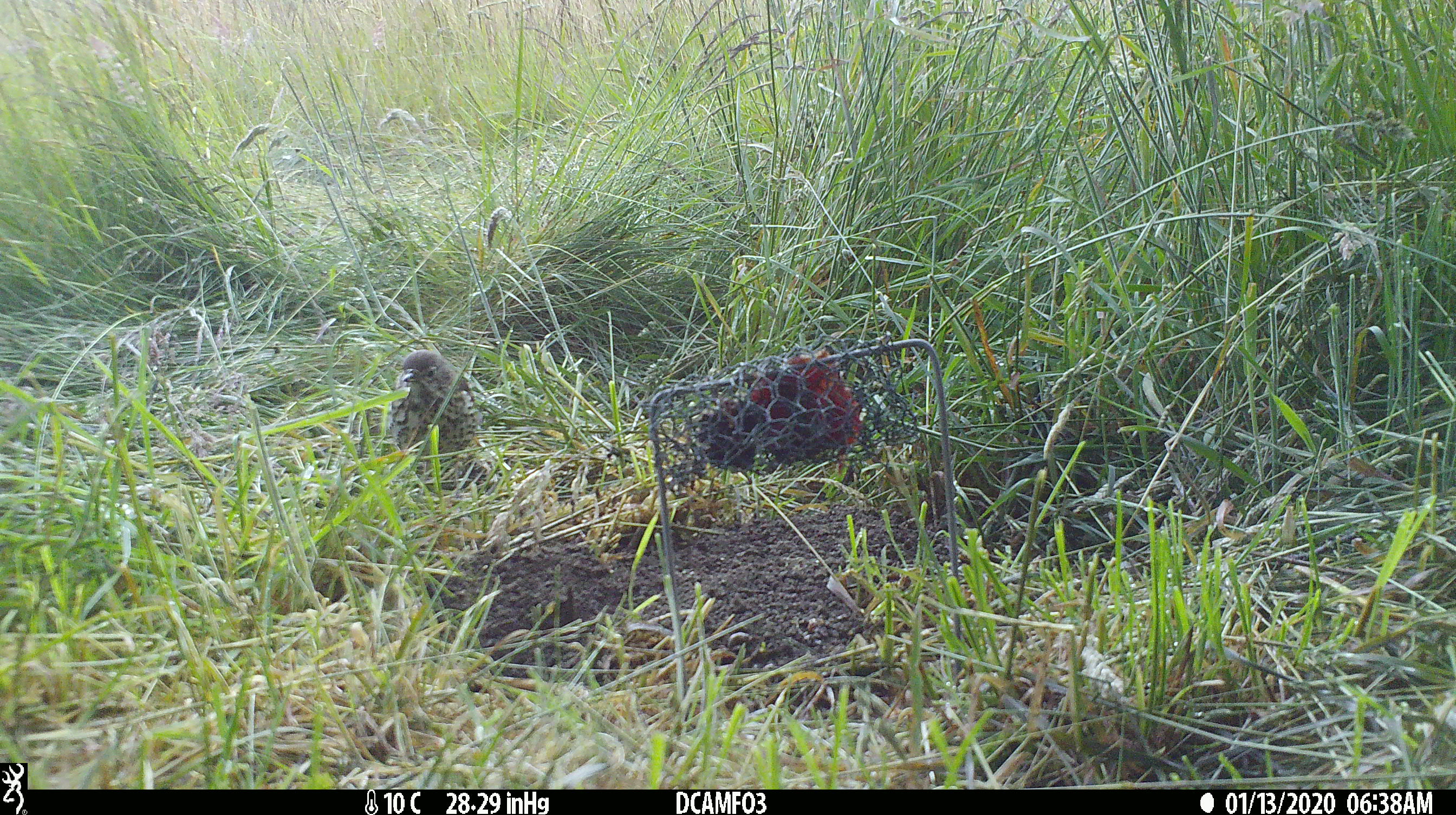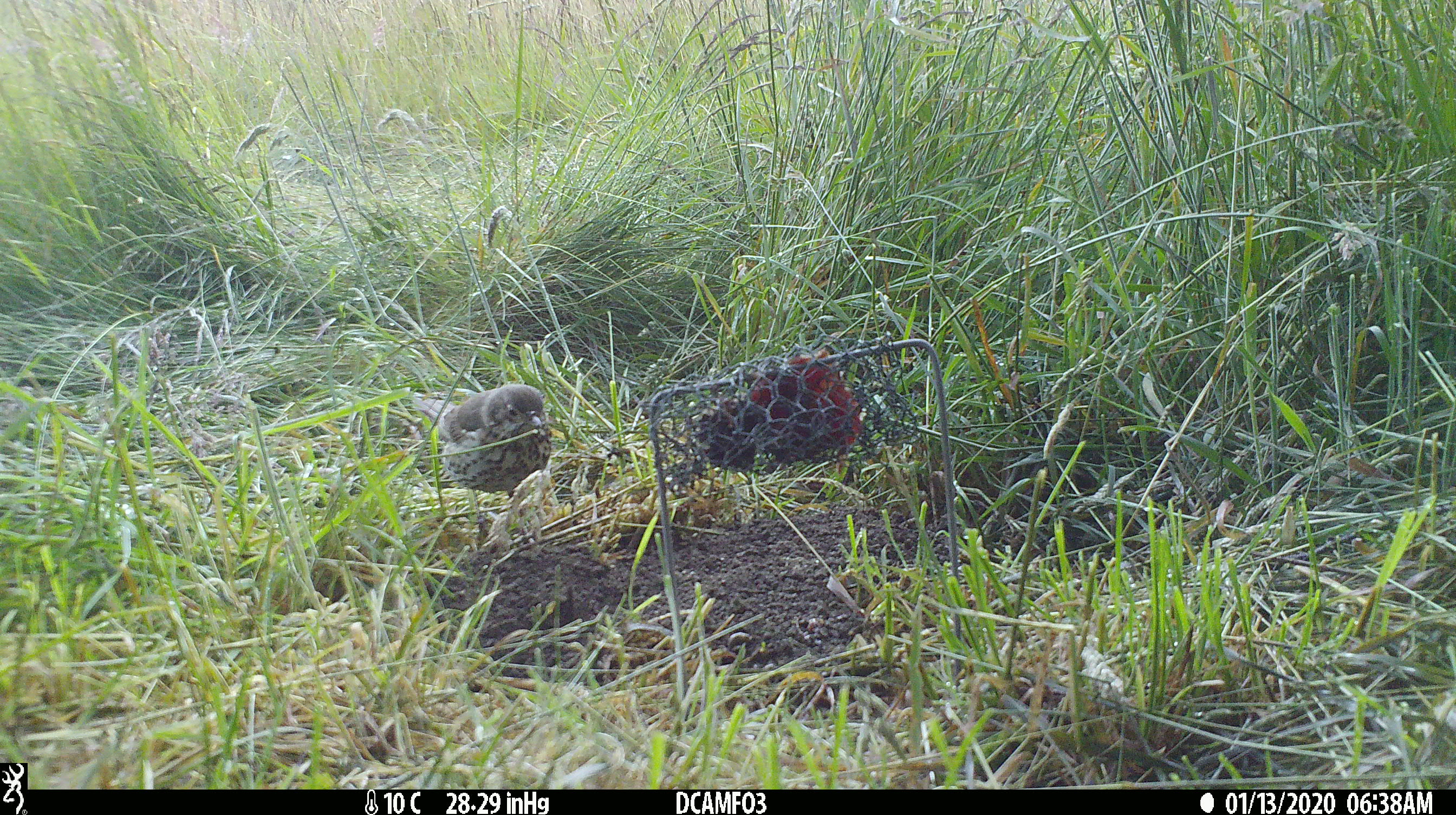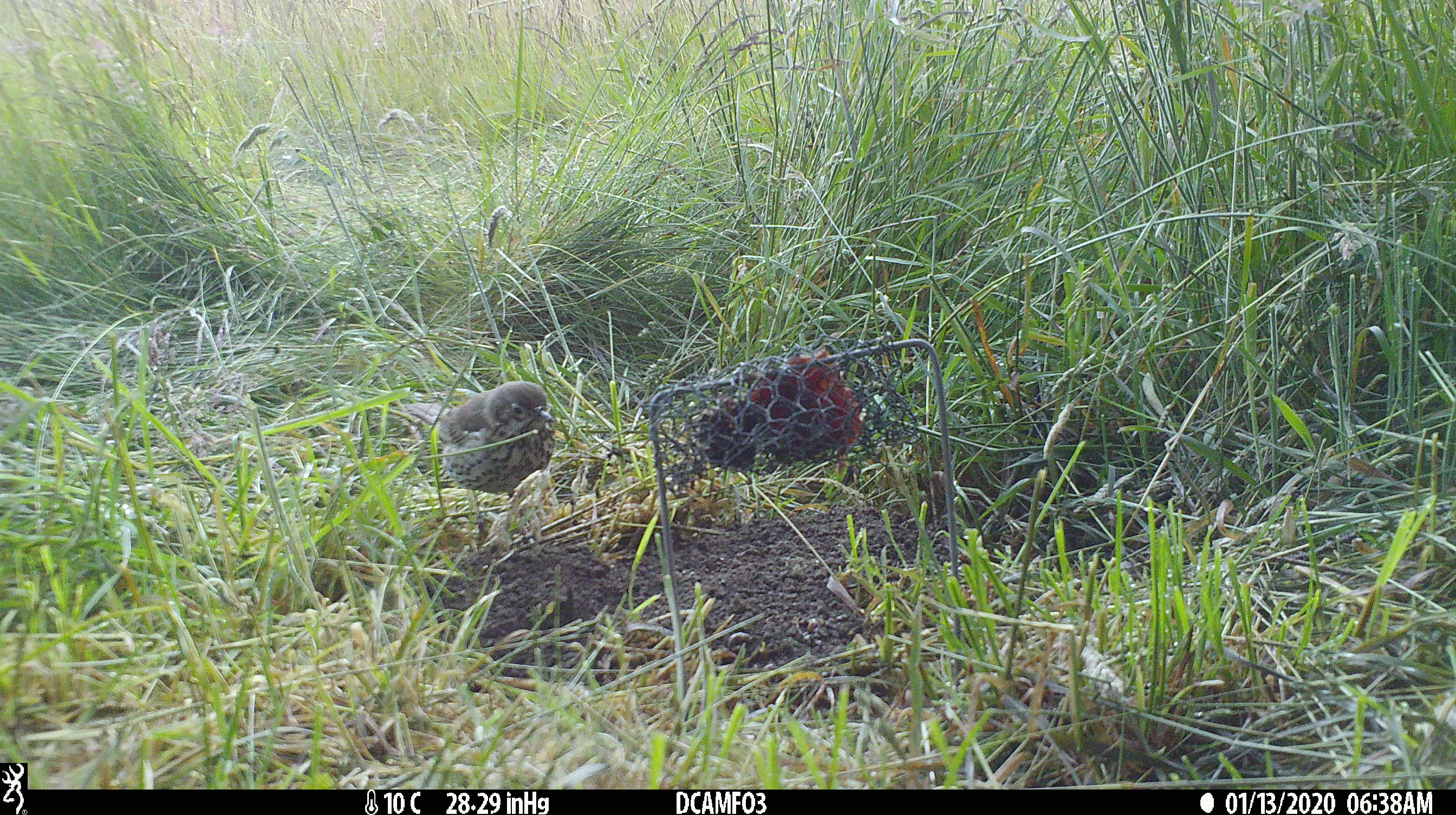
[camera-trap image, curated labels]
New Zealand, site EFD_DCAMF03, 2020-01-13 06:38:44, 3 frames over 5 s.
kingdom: Animalia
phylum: Chordata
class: Aves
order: Passeriformes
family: Turdidae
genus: Turdus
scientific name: Turdus philomelos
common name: song thrush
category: thrush